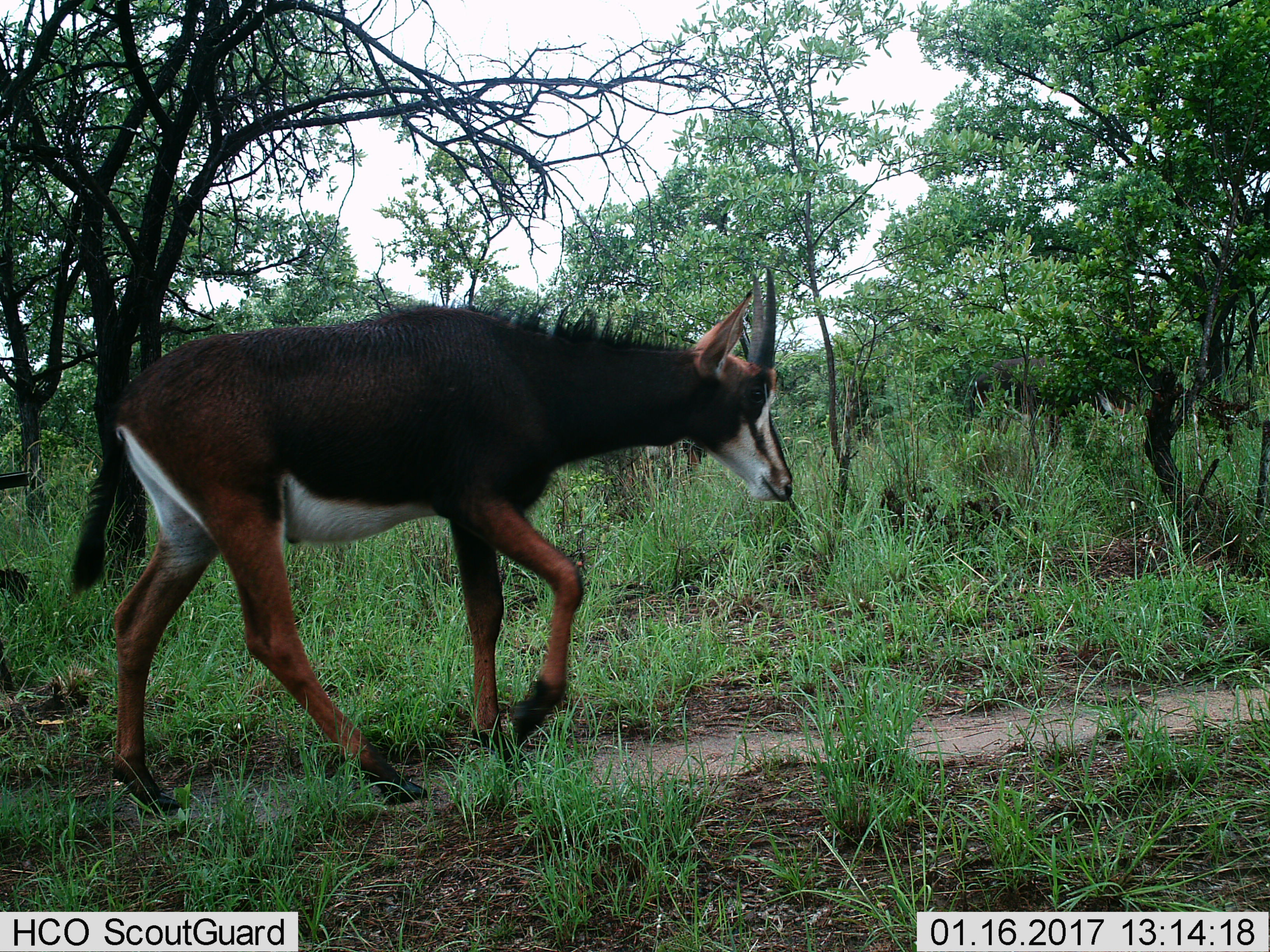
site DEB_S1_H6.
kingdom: Animalia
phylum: Chordata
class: Mammalia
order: Artiodactyla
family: Bovidae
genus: Hippotragus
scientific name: Hippotragus niger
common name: sable antelope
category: sable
Sable (sable antelope) (Hippotragus niger), count 1. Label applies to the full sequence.